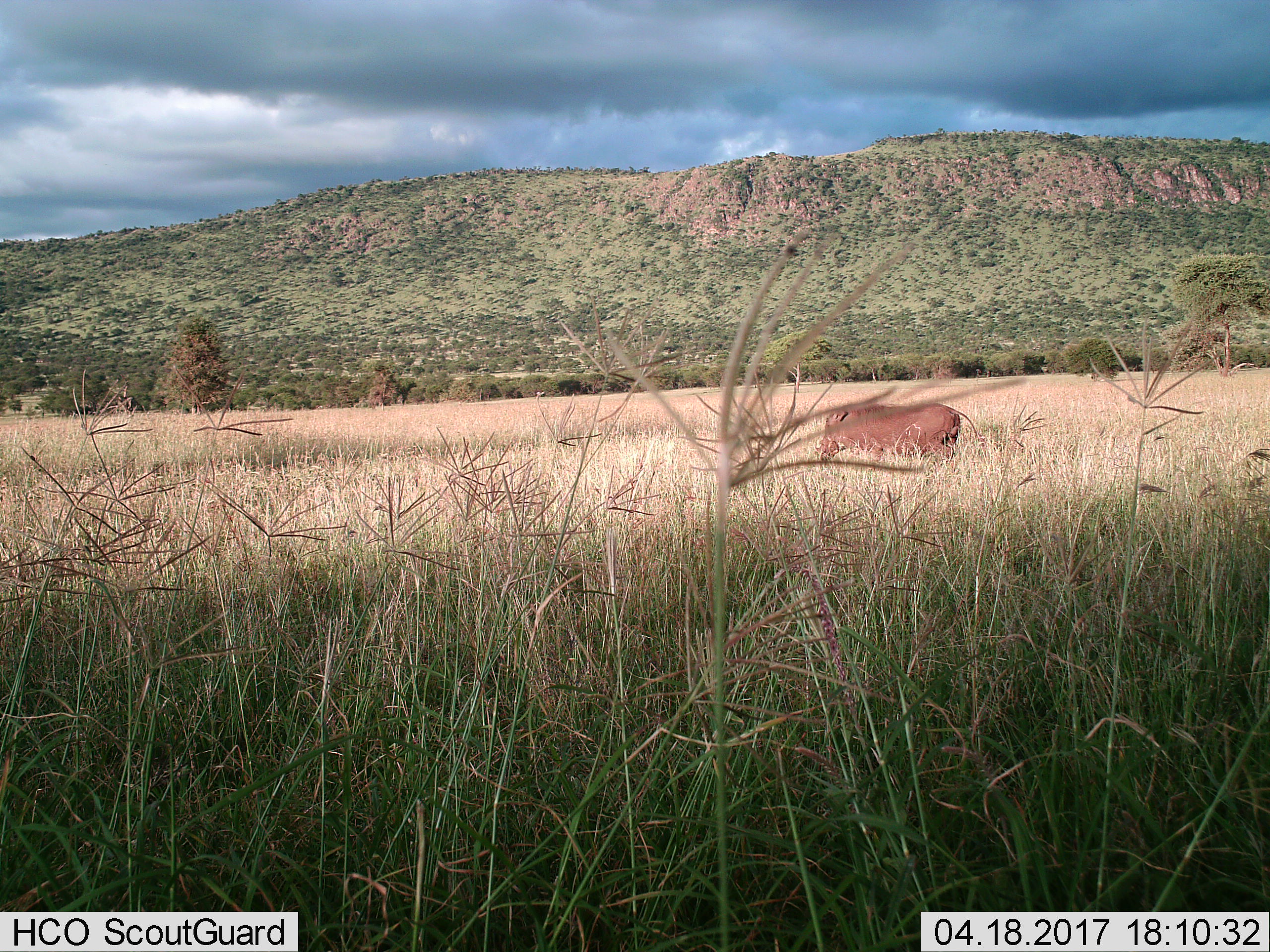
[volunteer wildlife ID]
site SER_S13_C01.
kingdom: Animalia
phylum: Chordata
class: Mammalia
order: Artiodactyla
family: Suidae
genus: Phacochoerus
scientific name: Phacochoerus africanus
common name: warthog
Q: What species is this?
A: Warthog (Phacochoerus africanus).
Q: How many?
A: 1.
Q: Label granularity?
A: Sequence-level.